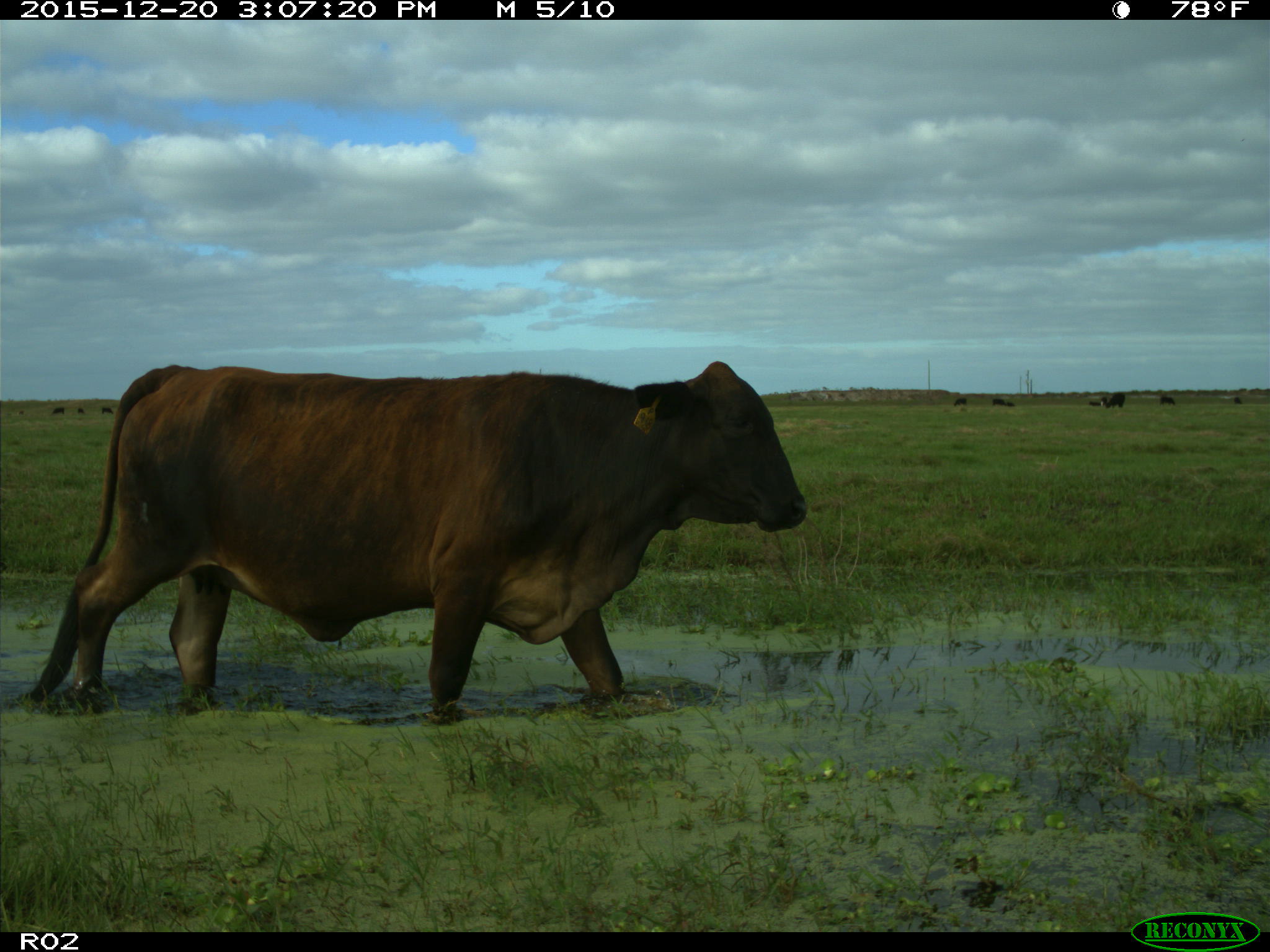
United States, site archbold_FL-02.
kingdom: Animalia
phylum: Chordata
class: Mammalia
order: Artiodactyla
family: Bovidae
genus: Bos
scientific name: Bos taurus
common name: domestic cow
Bos taurus (domestic cow).